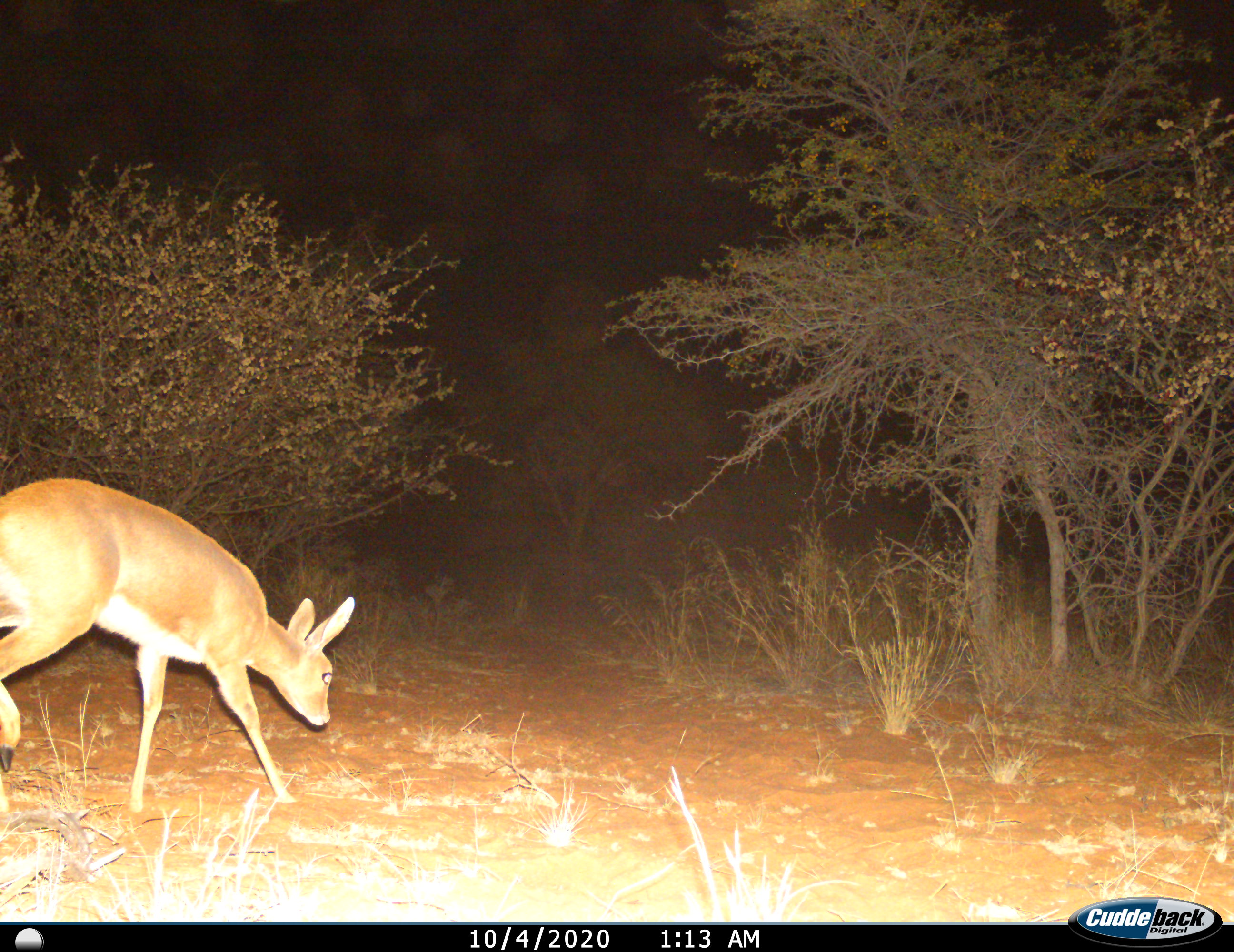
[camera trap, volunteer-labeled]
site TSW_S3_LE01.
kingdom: Animalia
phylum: Chordata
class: Mammalia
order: Artiodactyla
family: Bovidae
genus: Raphicerus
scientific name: Raphicerus campestris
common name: steenbok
Steenbok (Raphicerus campestris), count 1. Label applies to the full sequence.